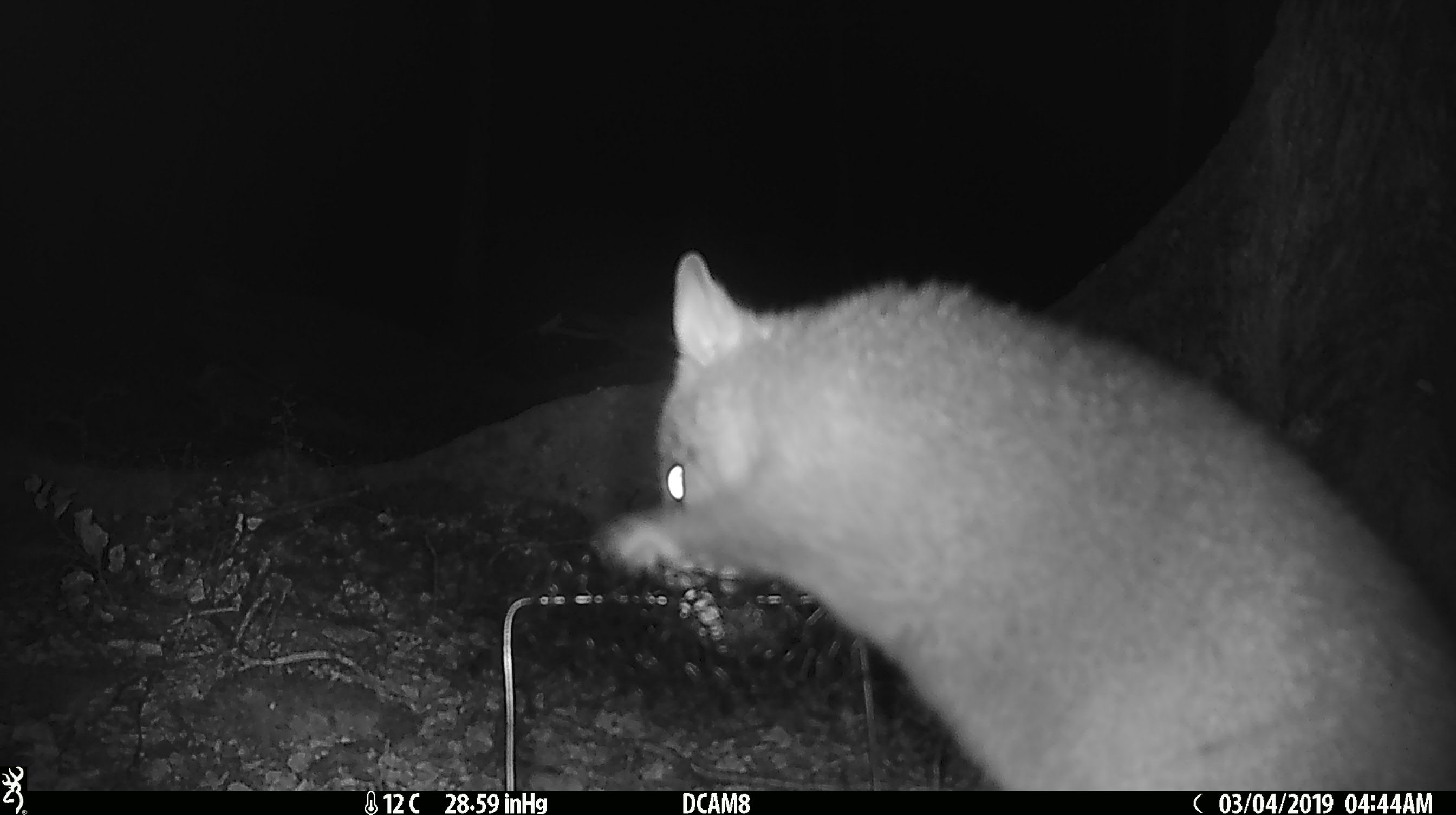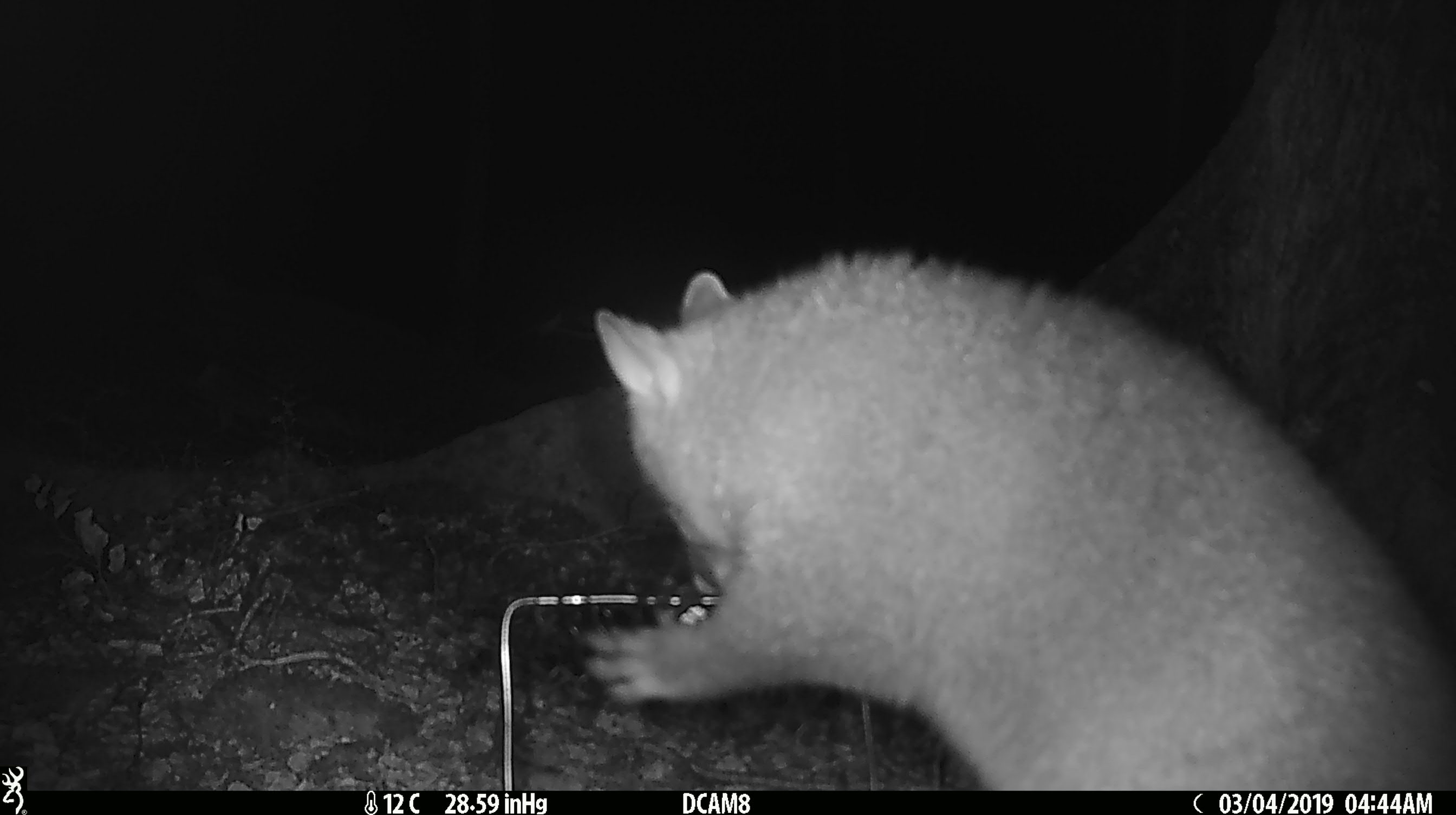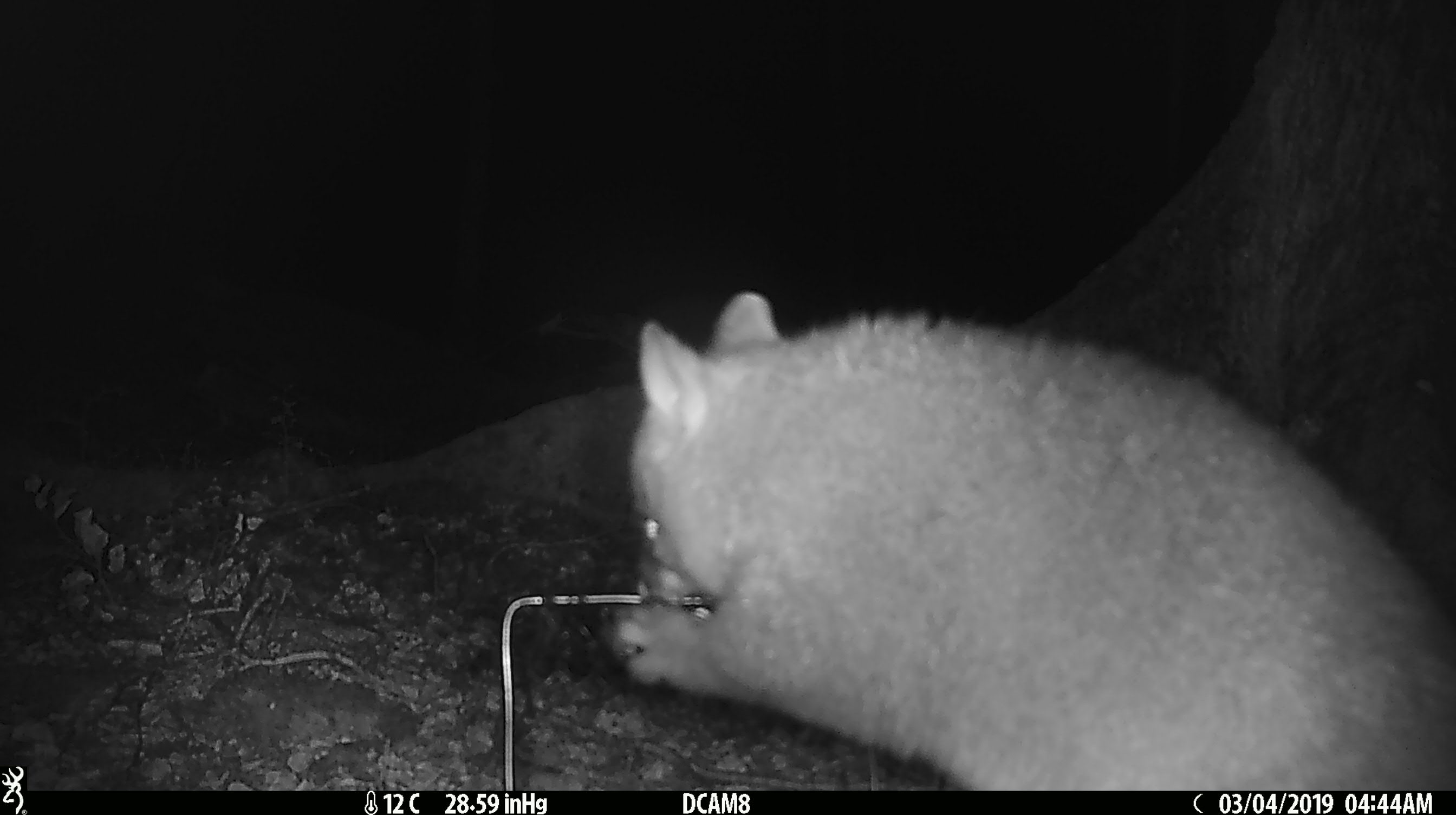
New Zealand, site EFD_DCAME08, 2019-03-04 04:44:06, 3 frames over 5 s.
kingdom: Animalia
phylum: Chordata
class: Mammalia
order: Diprotodontia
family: Phalangeridae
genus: Trichosurus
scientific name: Trichosurus vulpecula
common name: common brushtail possum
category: possum